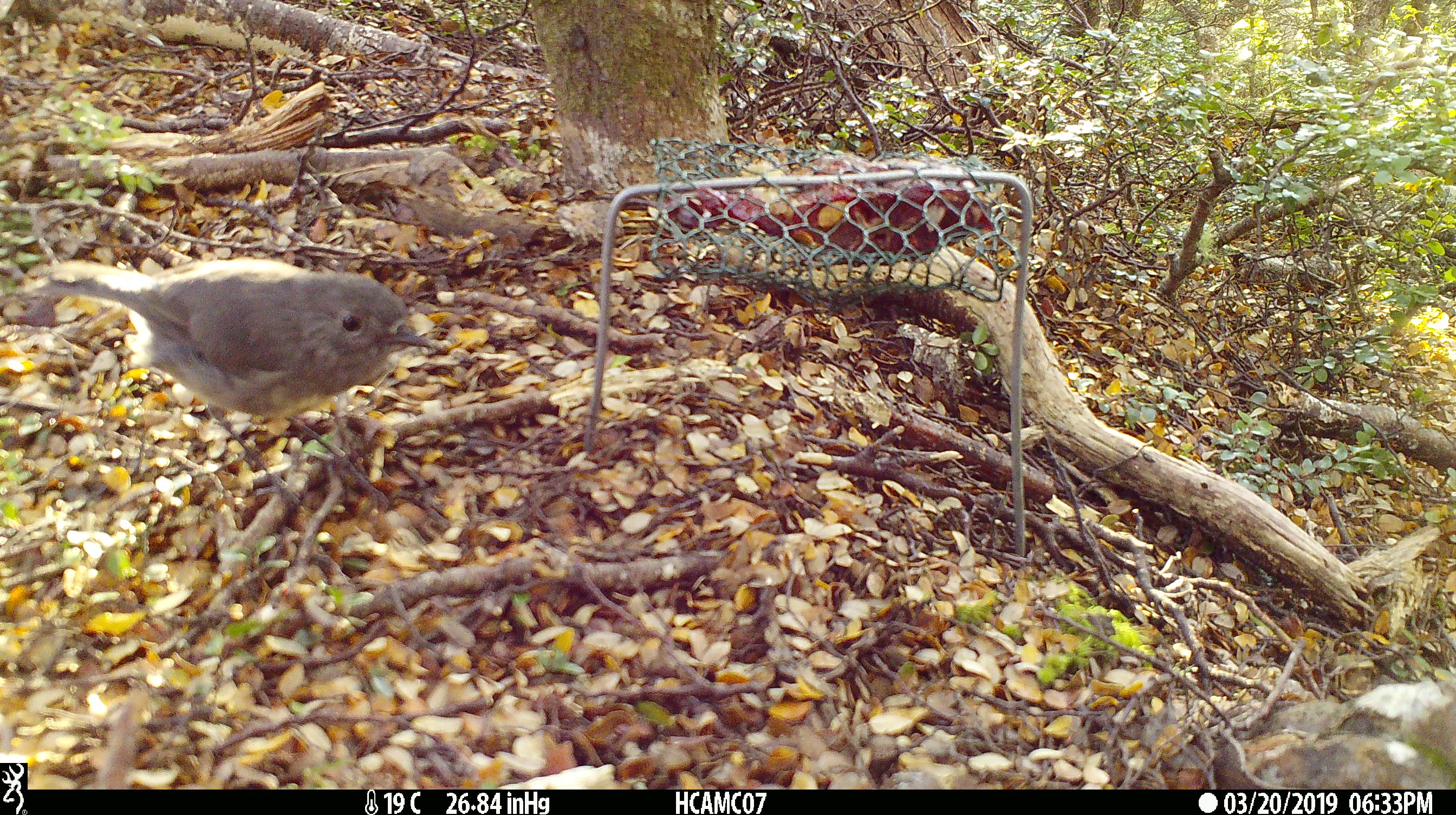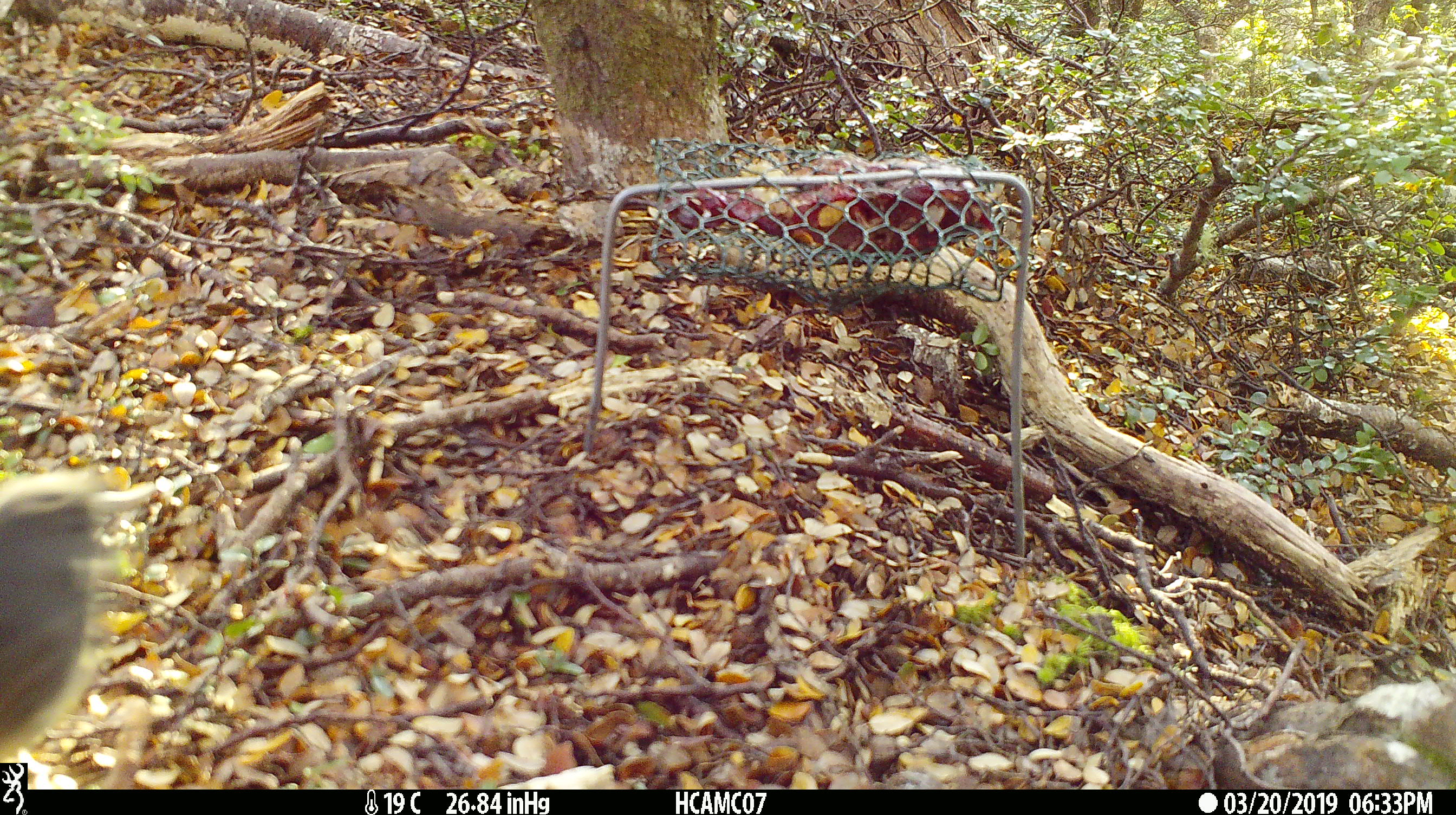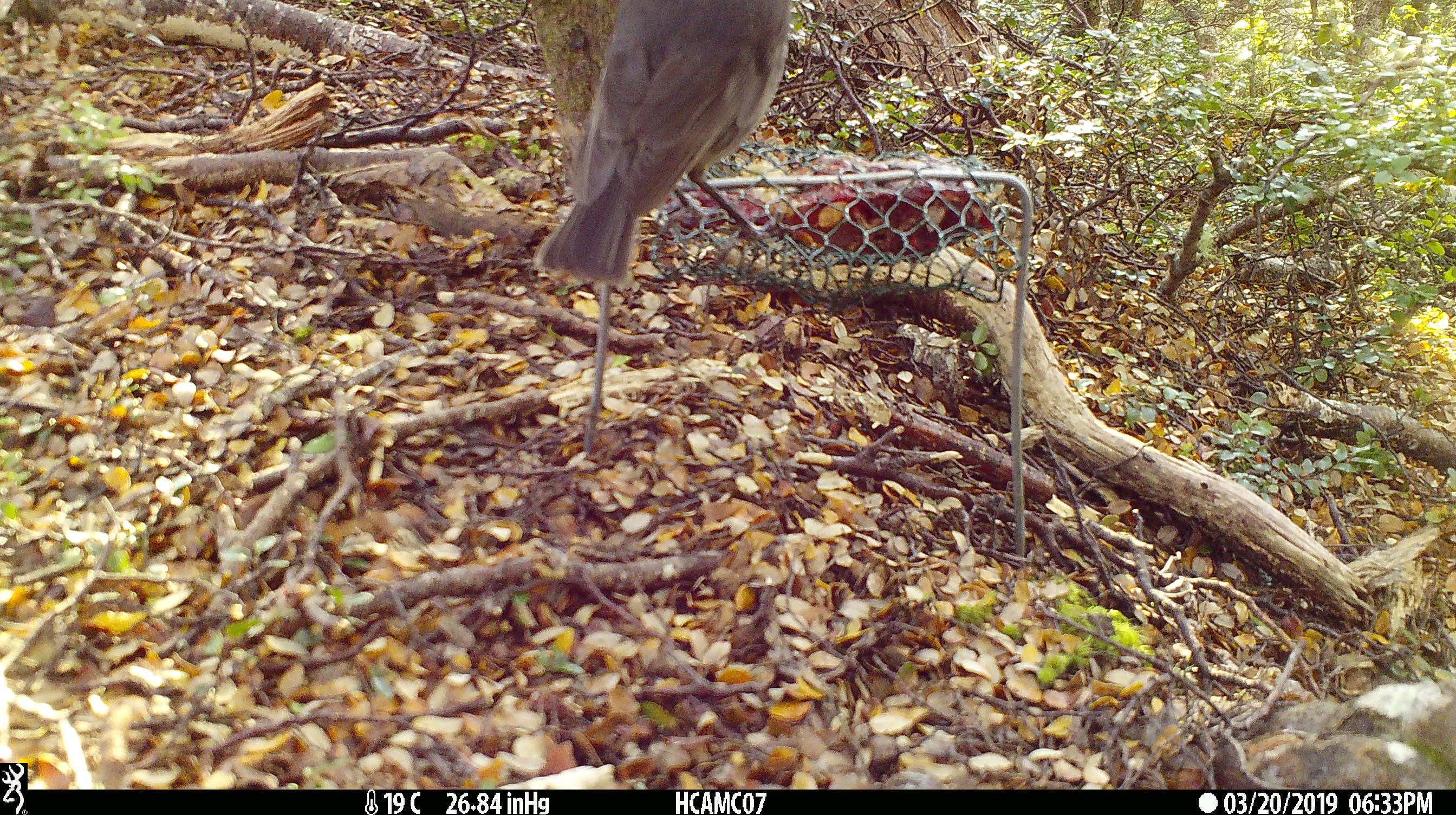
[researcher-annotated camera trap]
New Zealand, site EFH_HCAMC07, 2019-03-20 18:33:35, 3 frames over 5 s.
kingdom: Animalia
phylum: Chordata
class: Aves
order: Passeriformes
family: Petroicidae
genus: Petroica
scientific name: Petroica australis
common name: new zealand robin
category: robin